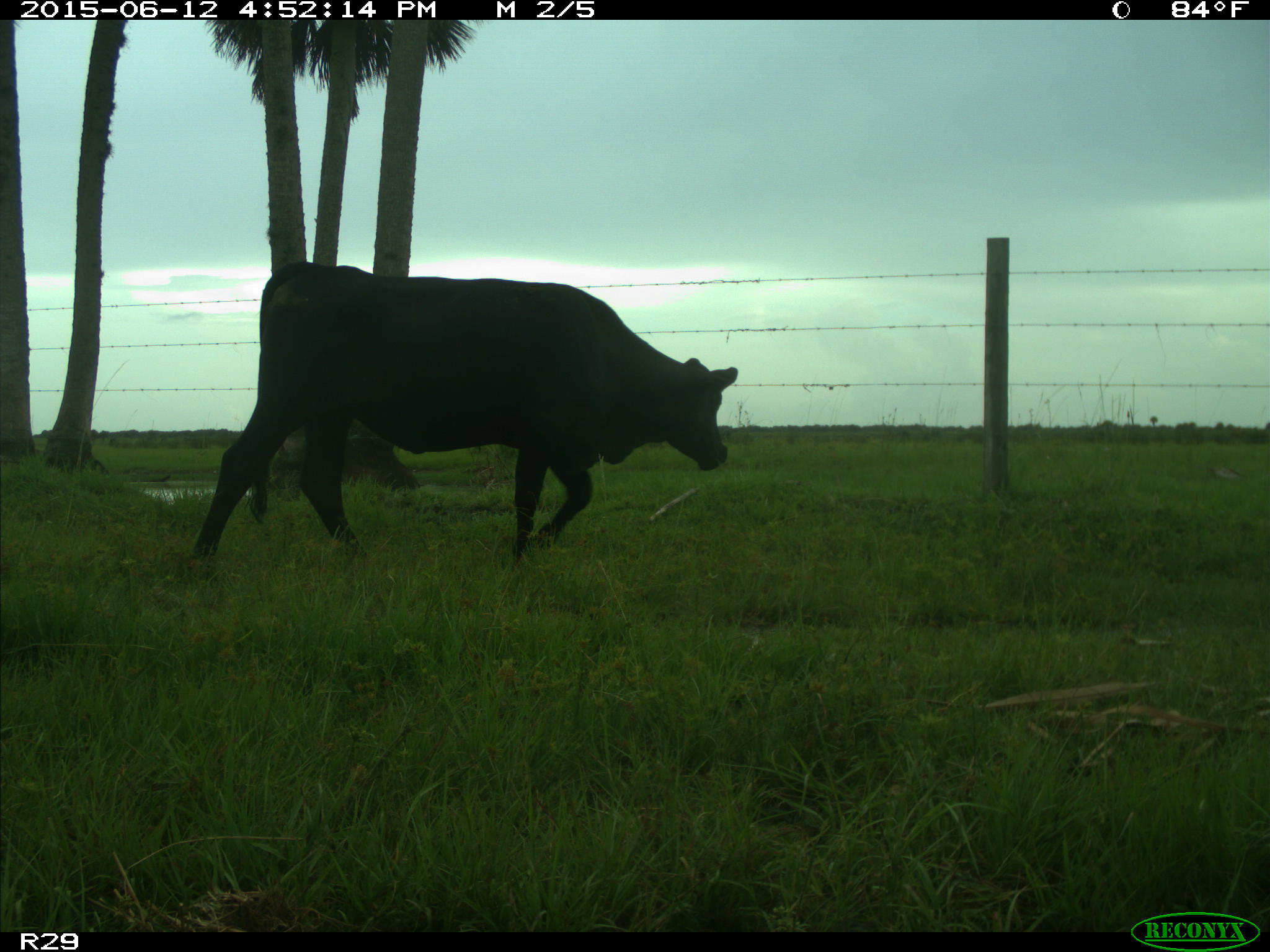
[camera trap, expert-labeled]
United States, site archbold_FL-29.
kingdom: Animalia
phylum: Chordata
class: Mammalia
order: Artiodactyla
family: Bovidae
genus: Bos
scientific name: Bos taurus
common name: domestic cow